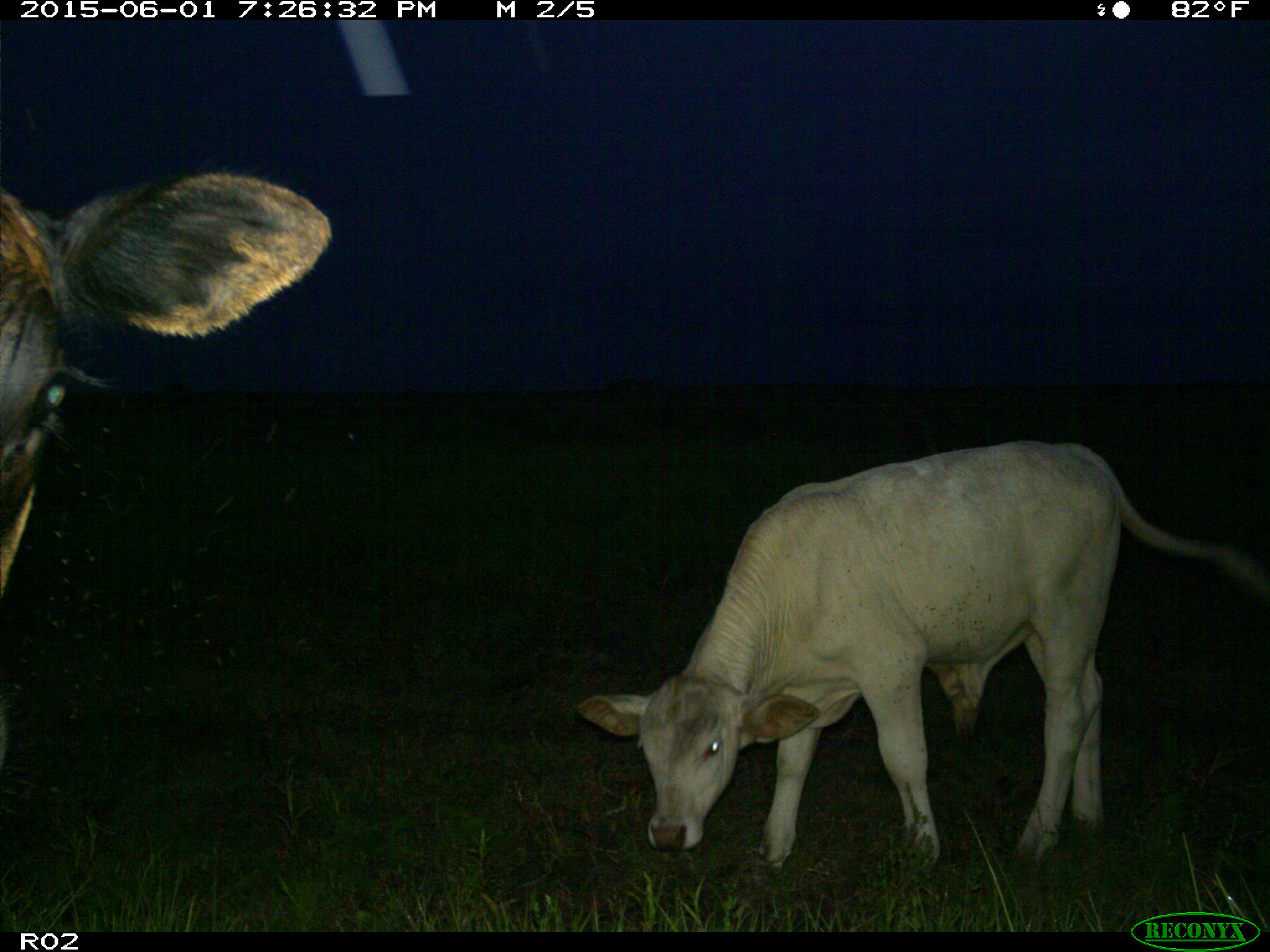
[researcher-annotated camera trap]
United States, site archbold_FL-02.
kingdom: Animalia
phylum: Chordata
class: Mammalia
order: Artiodactyla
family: Bovidae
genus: Bos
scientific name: Bos taurus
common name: domestic cow